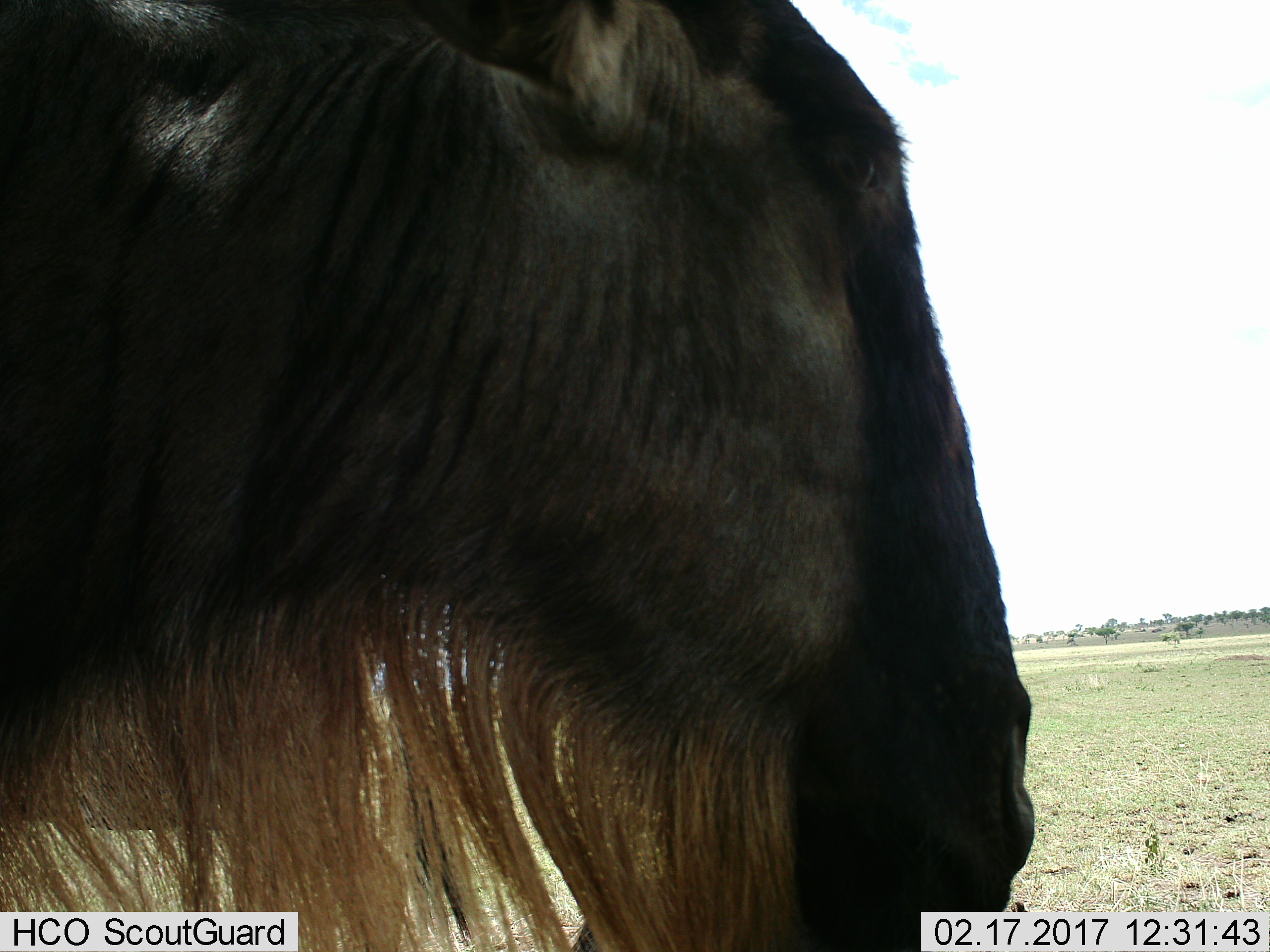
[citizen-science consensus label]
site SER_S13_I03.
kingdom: Animalia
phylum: Chordata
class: Mammalia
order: Artiodactyla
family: Bovidae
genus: Connochaetes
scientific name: Connochaetes taurinus taurinus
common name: blue wildebeest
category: wildebeestblue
Wildebeestblue (blue wildebeest) (Connochaetes taurinus taurinus), count 1. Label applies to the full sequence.